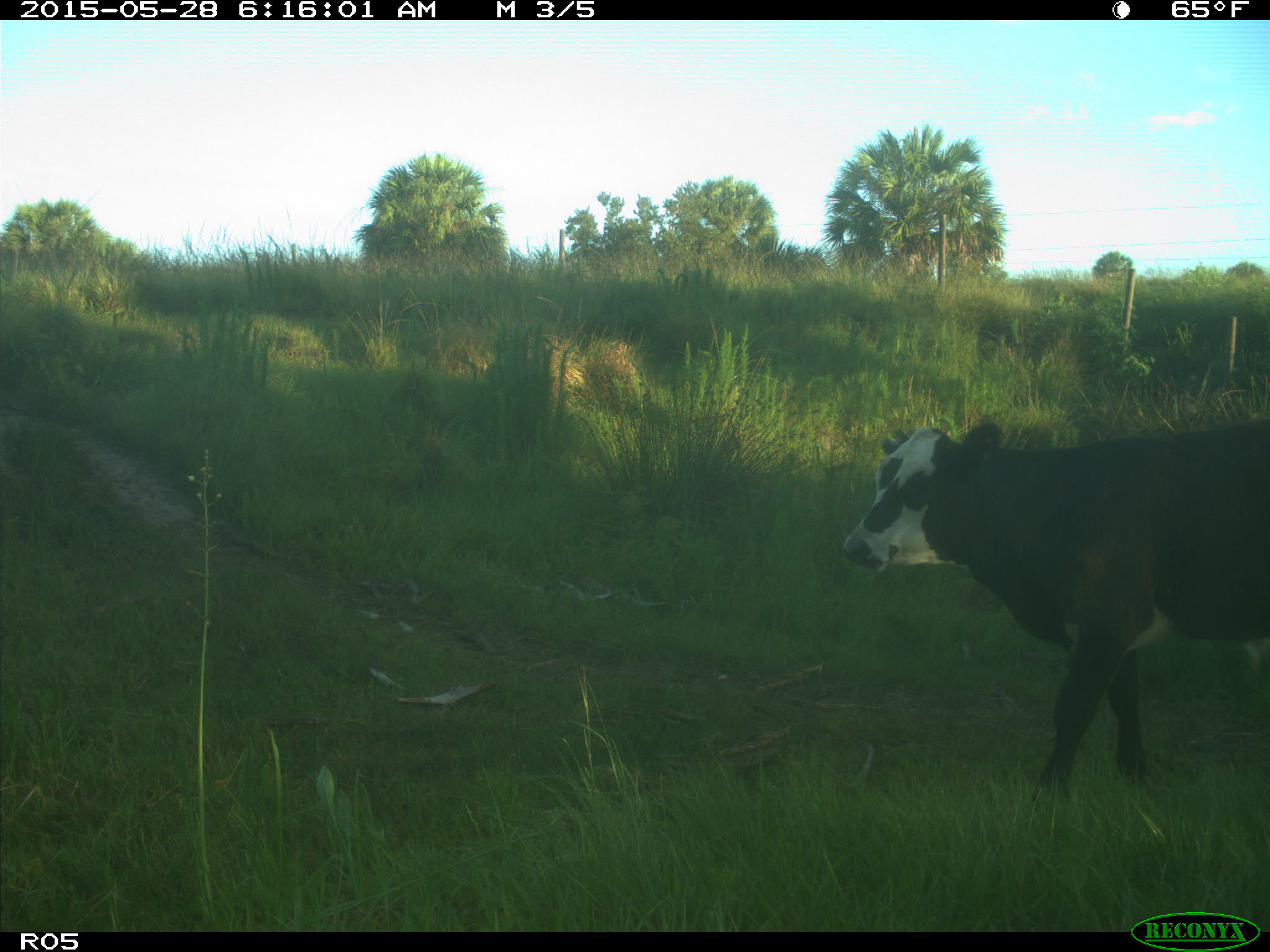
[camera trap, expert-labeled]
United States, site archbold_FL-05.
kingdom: Animalia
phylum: Chordata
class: Mammalia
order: Artiodactyla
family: Bovidae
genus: Bos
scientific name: Bos taurus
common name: domestic cow